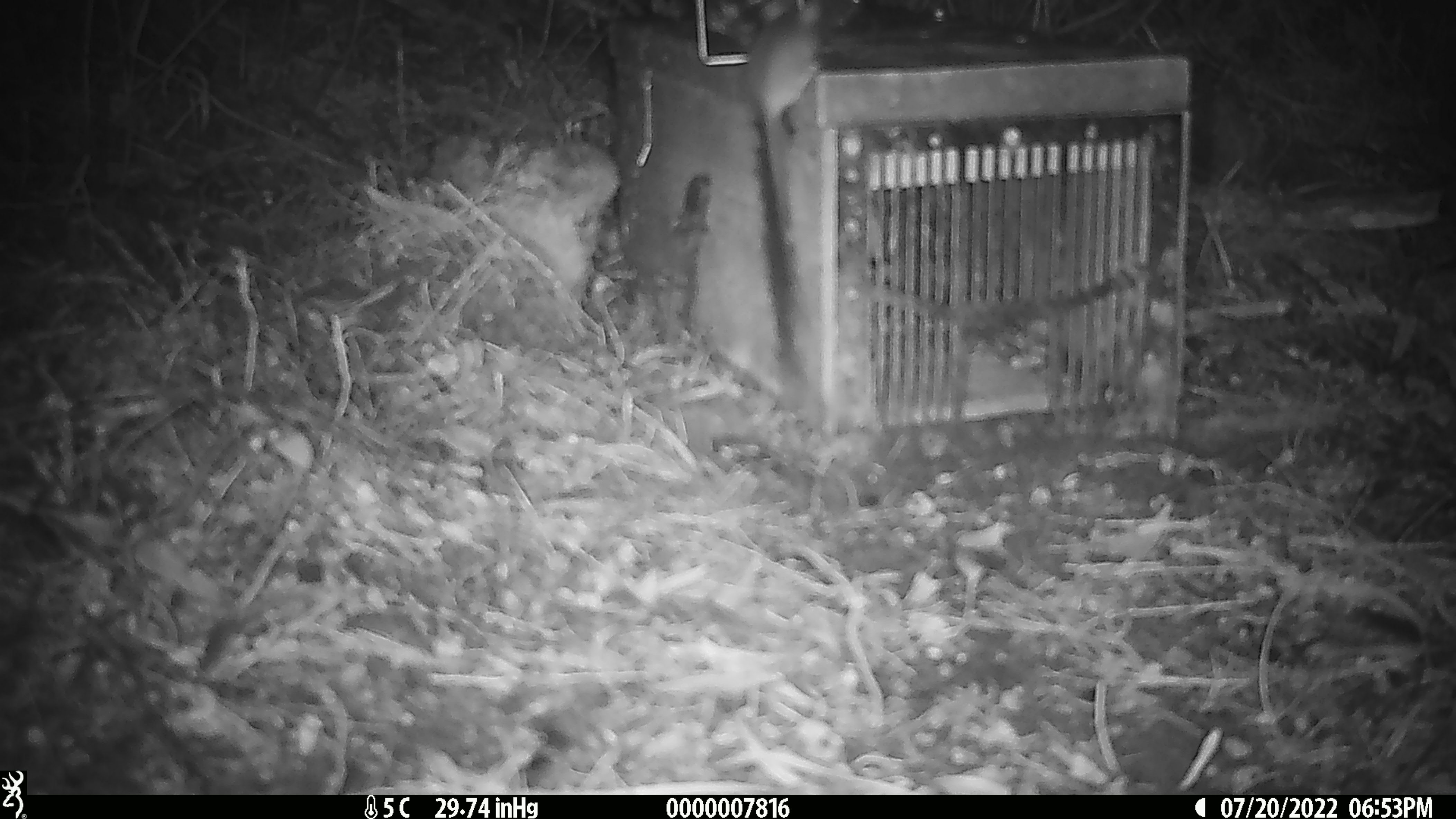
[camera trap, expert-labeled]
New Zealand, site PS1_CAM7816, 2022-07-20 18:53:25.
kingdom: Animalia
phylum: Chordata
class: Mammalia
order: Rodentia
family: Muridae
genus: Mus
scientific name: Mus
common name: mouse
Mouse (Mus).